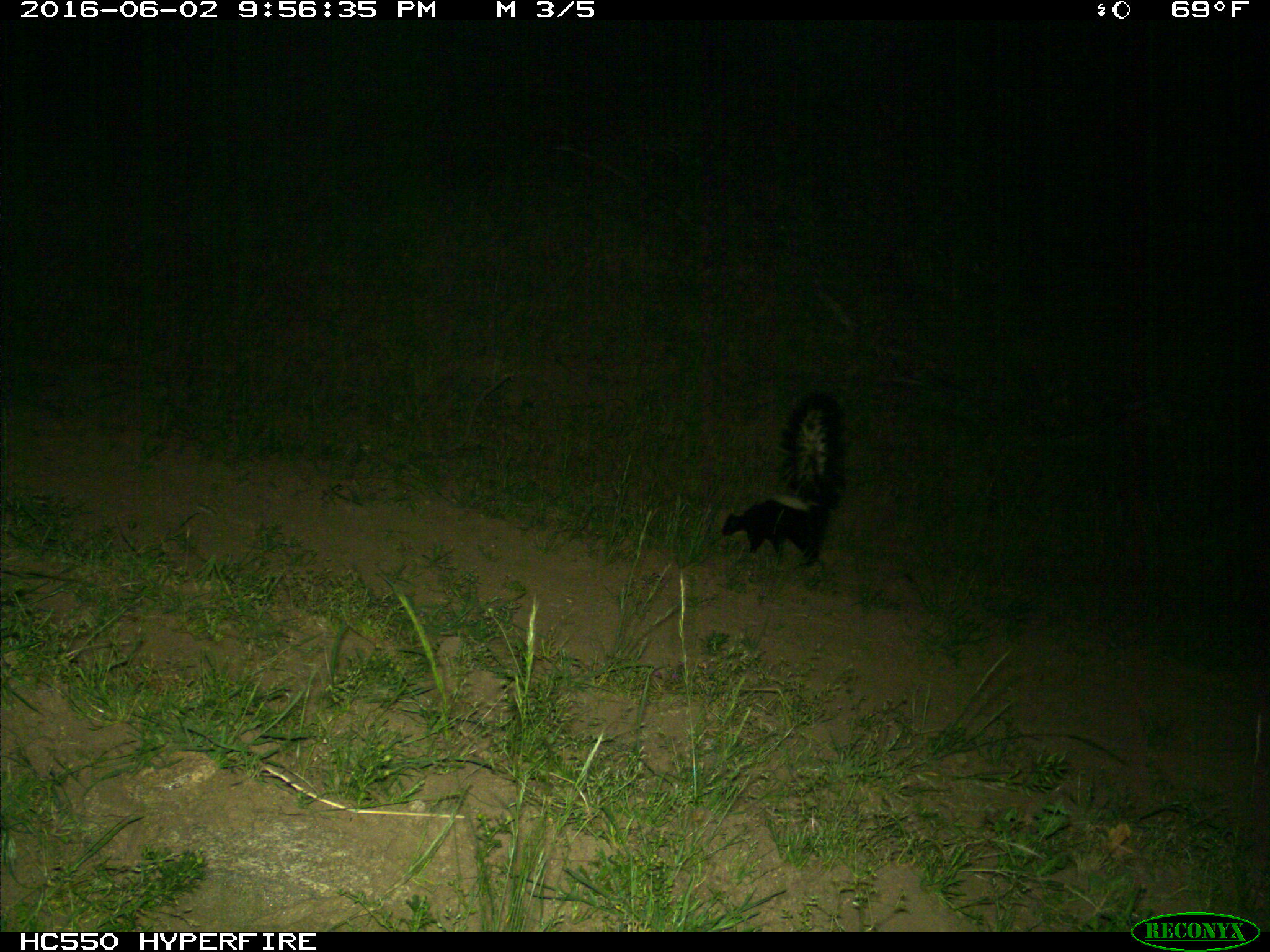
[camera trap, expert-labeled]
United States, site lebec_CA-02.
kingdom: Animalia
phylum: Chordata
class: Mammalia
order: Carnivora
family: Mephitidae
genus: Mephitis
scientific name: Mephitis mephitis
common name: striped skunk